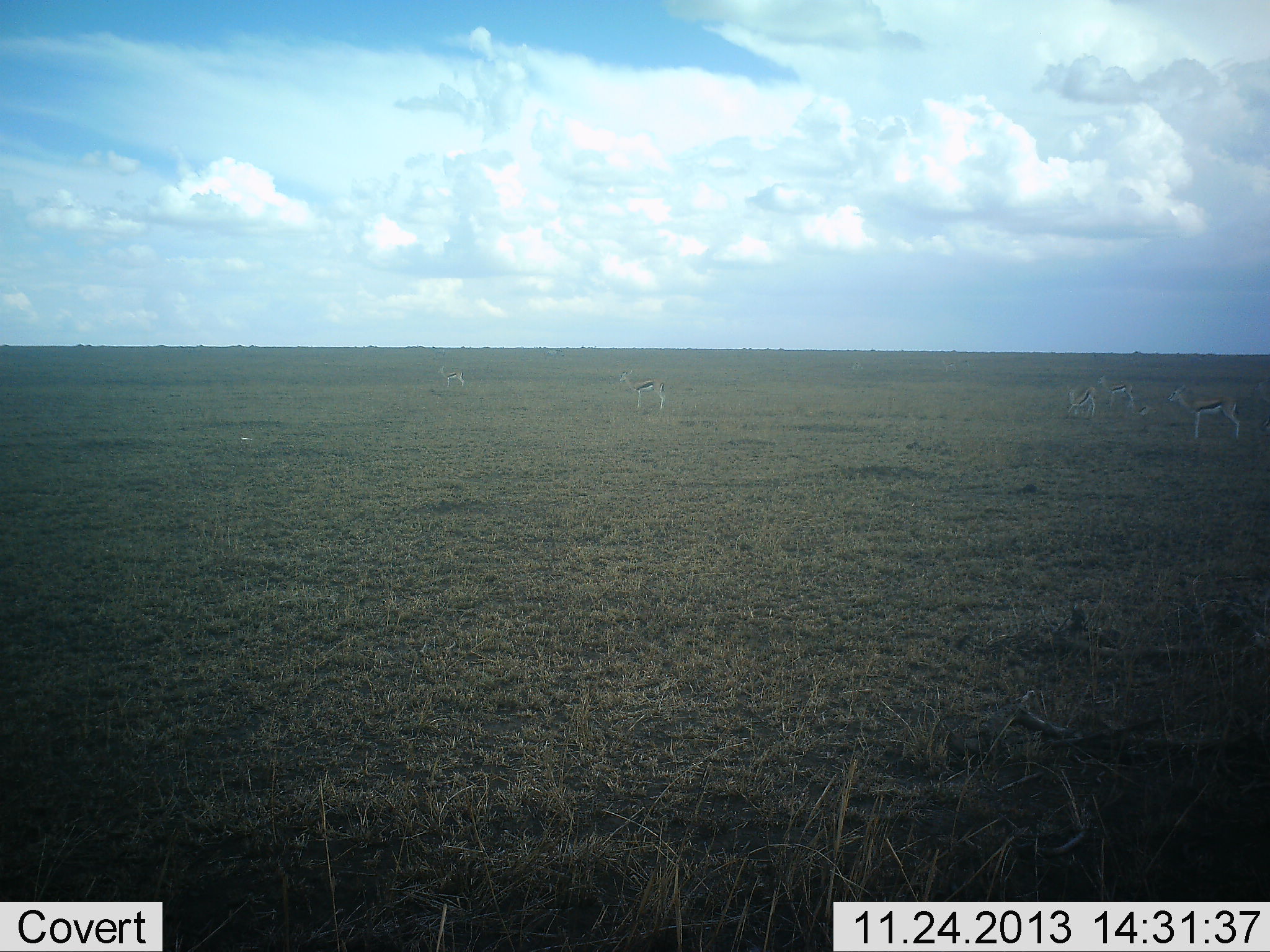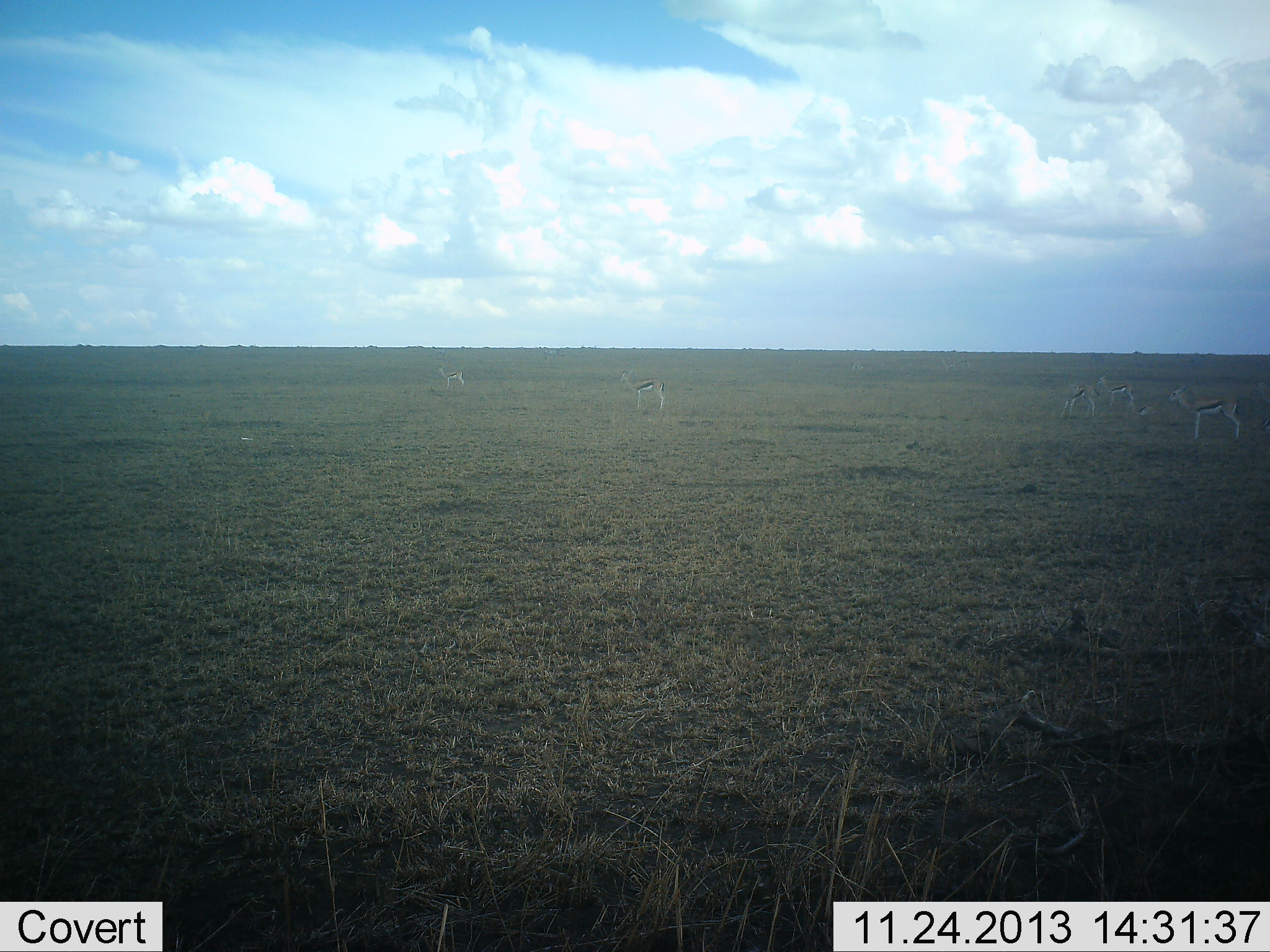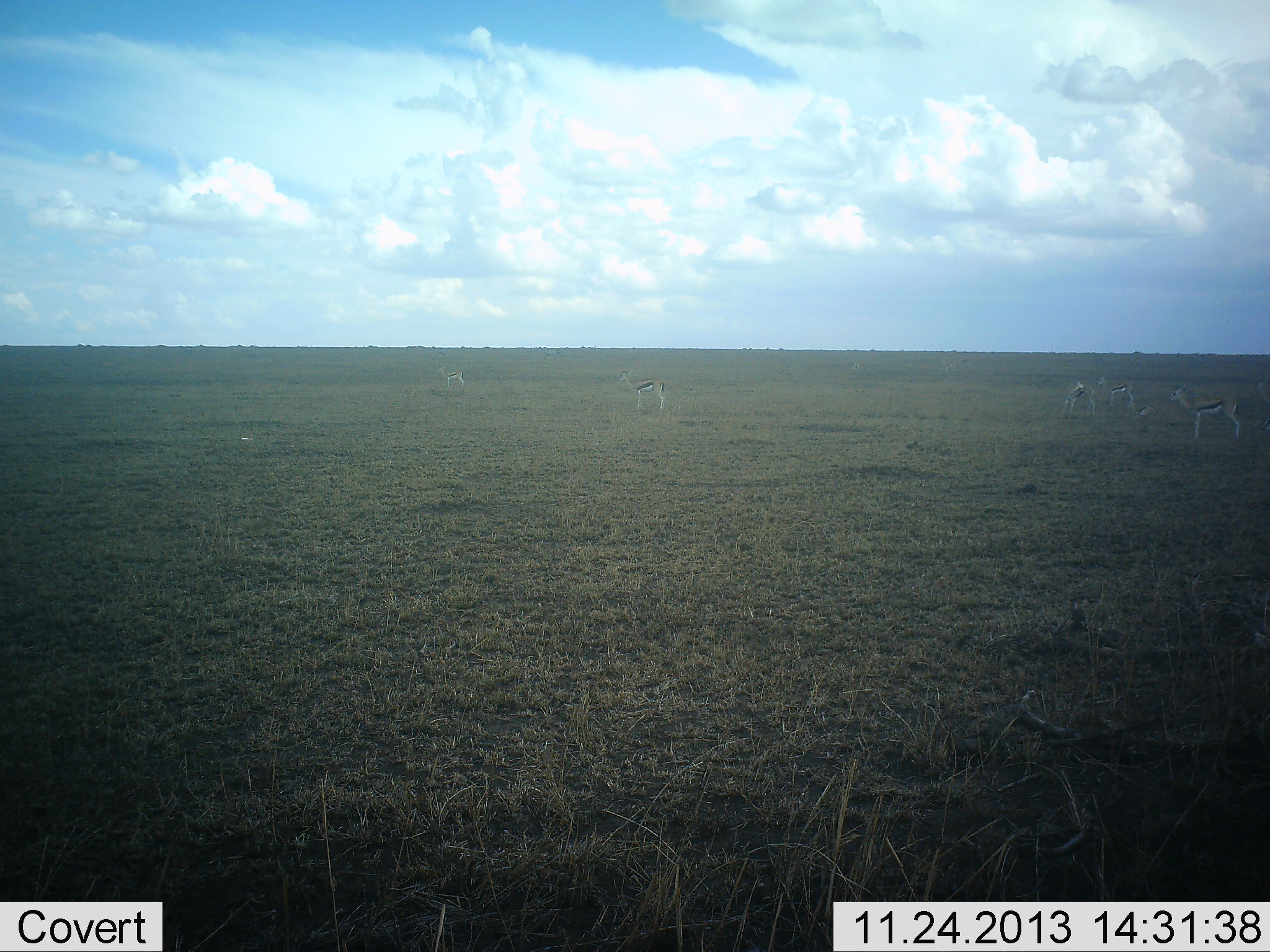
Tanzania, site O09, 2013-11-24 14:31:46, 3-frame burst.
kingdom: Animalia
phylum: Chordata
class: Mammalia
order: Artiodactyla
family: Bovidae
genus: Eudorcas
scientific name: Eudorcas thomsonii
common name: thomson's gazelle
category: gazellethomsons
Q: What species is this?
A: Gazellethomsons (thomson's gazelle) (Eudorcas thomsonii).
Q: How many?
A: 5.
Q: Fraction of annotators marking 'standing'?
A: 90%.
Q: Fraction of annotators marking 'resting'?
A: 0%.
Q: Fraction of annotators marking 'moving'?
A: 20%.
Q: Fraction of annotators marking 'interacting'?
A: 0%.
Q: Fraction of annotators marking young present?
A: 10%.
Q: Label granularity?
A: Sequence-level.